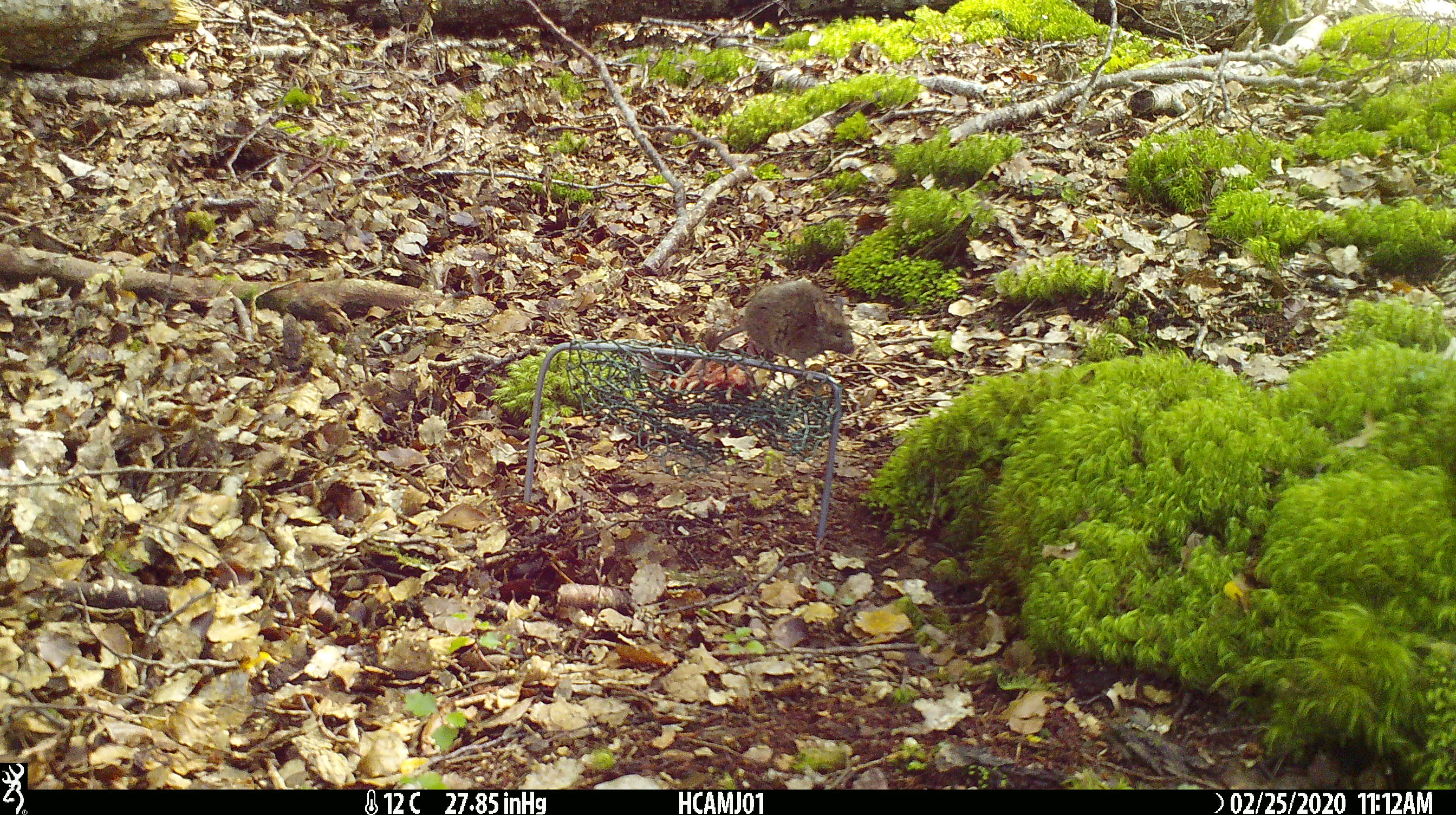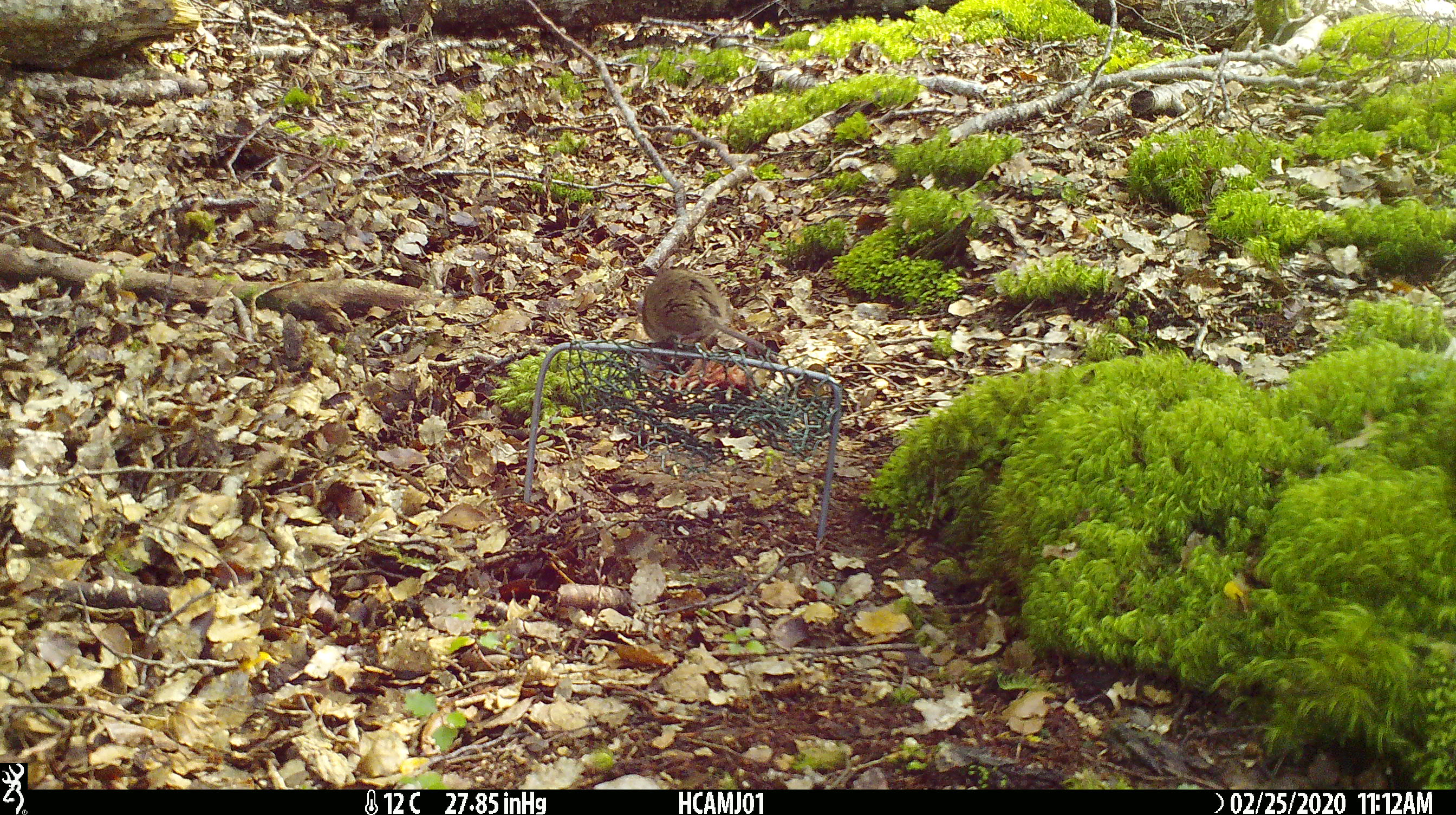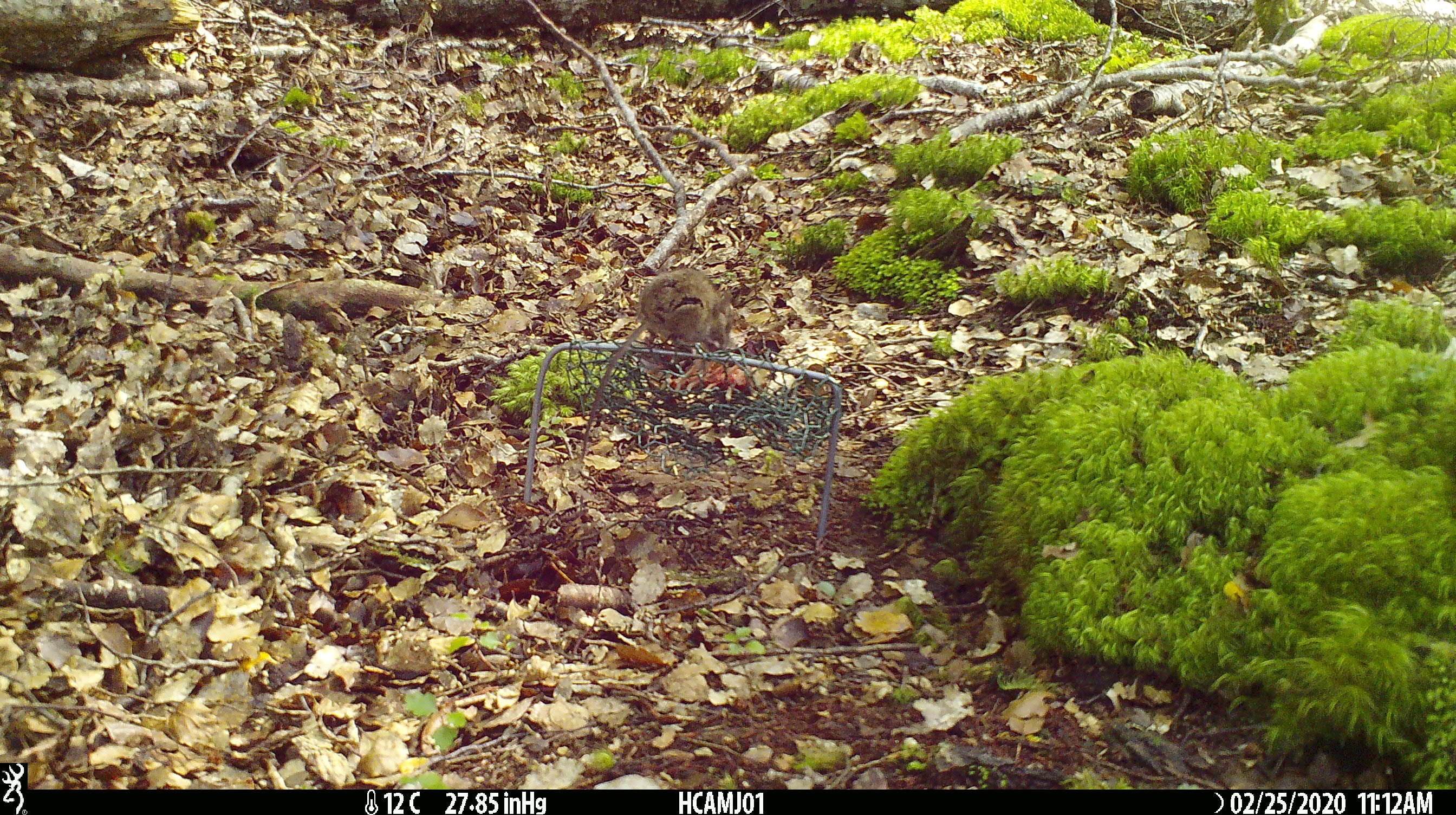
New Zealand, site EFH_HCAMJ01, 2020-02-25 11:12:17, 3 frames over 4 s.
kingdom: Animalia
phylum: Chordata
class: Mammalia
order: Rodentia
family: Muridae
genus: Mus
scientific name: Mus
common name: mouse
Mouse (Mus).